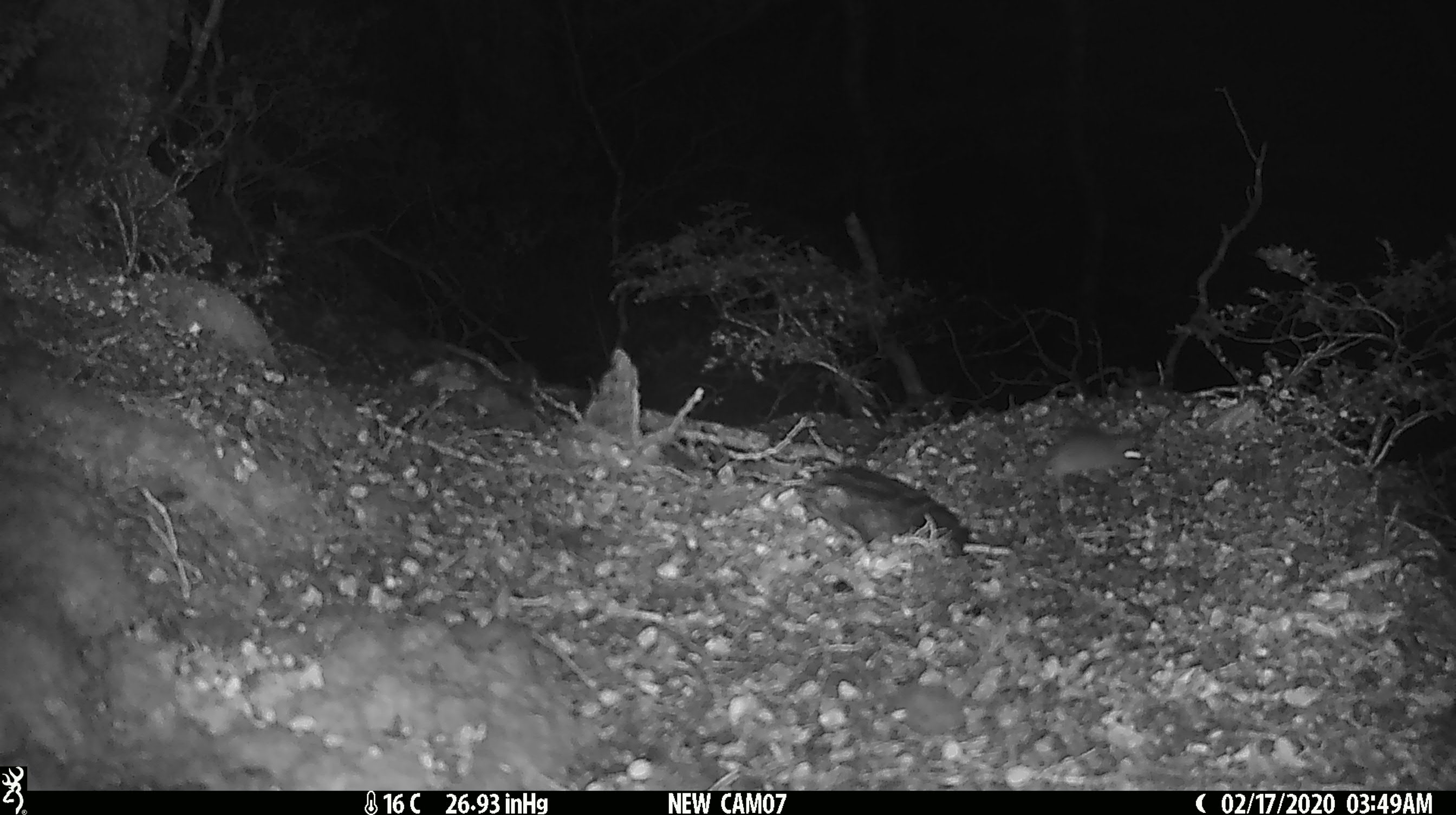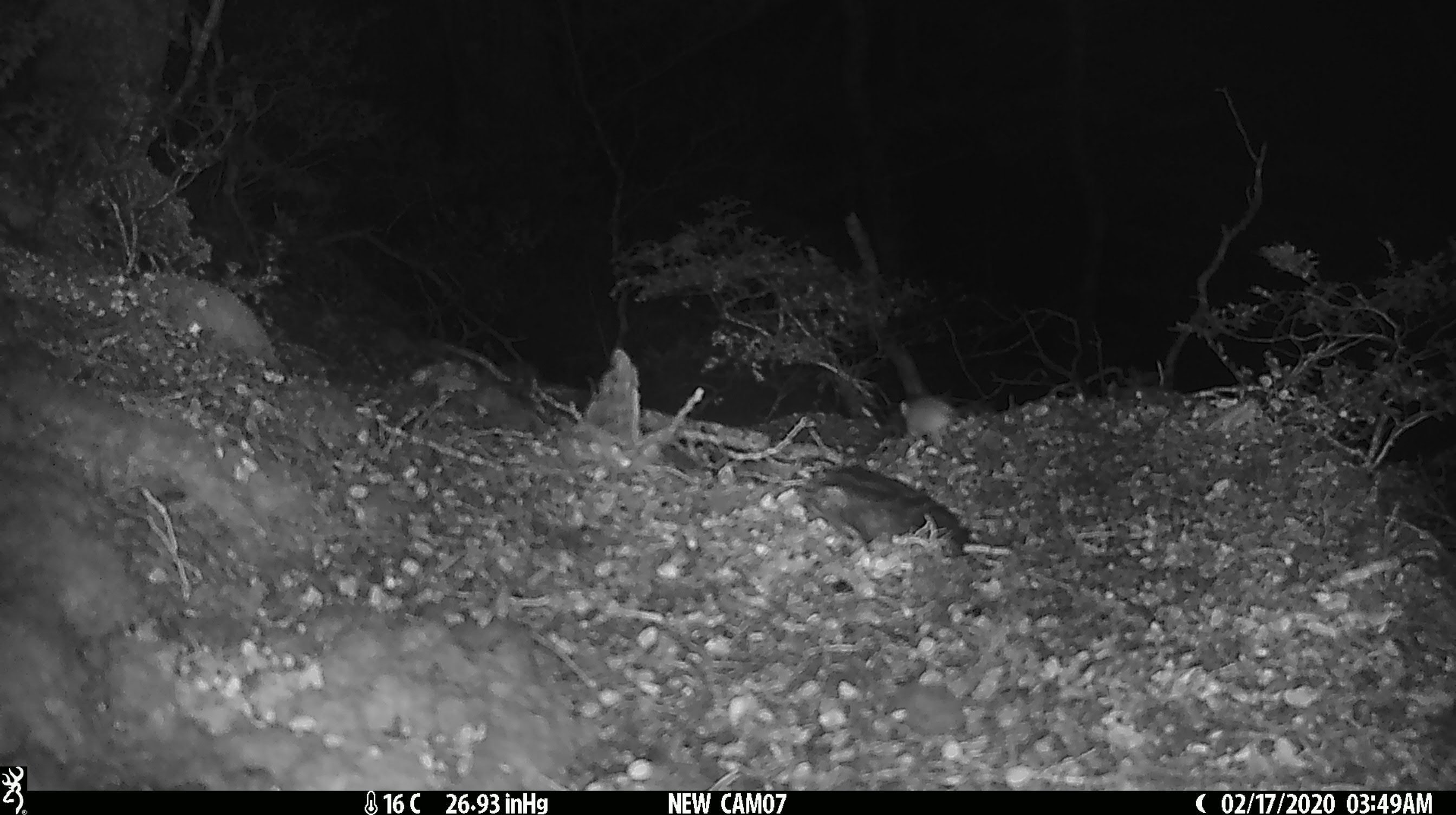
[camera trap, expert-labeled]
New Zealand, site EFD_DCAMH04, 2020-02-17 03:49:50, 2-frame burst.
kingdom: Animalia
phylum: Chordata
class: Mammalia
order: Rodentia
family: Muridae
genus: Mus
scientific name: Mus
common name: mouse